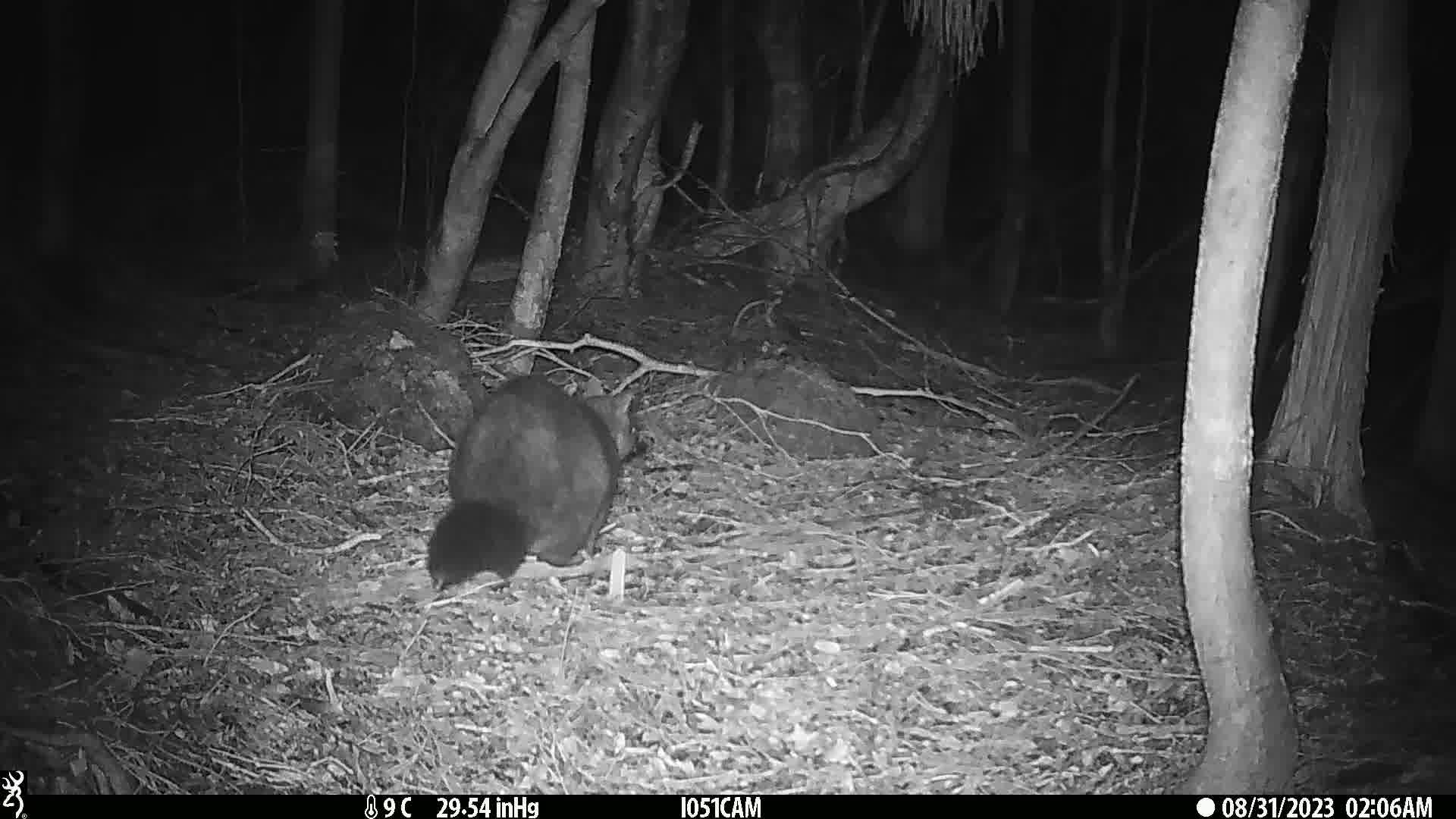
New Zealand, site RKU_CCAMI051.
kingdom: Animalia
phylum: Chordata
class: Mammalia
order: Diprotodontia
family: Phalangeridae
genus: Trichosurus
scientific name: Trichosurus vulpecula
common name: common brushtail possum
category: possum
Possum (common brushtail possum) (Trichosurus vulpecula).